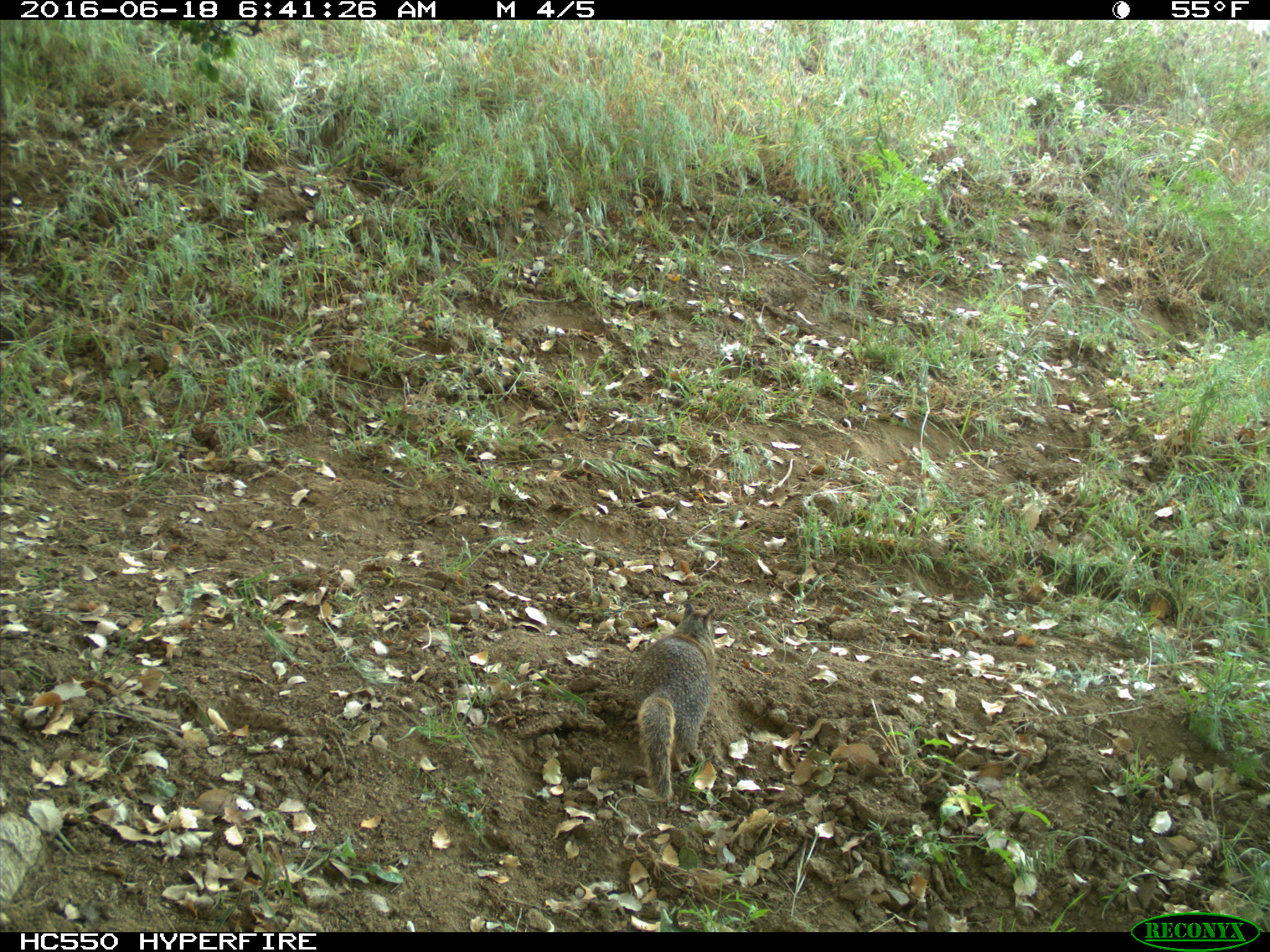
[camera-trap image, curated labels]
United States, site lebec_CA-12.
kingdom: Animalia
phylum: Chordata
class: Mammalia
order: Rodentia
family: Sciuridae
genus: Otospermophilus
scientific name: Otospermophilus beecheyi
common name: california ground squirrel